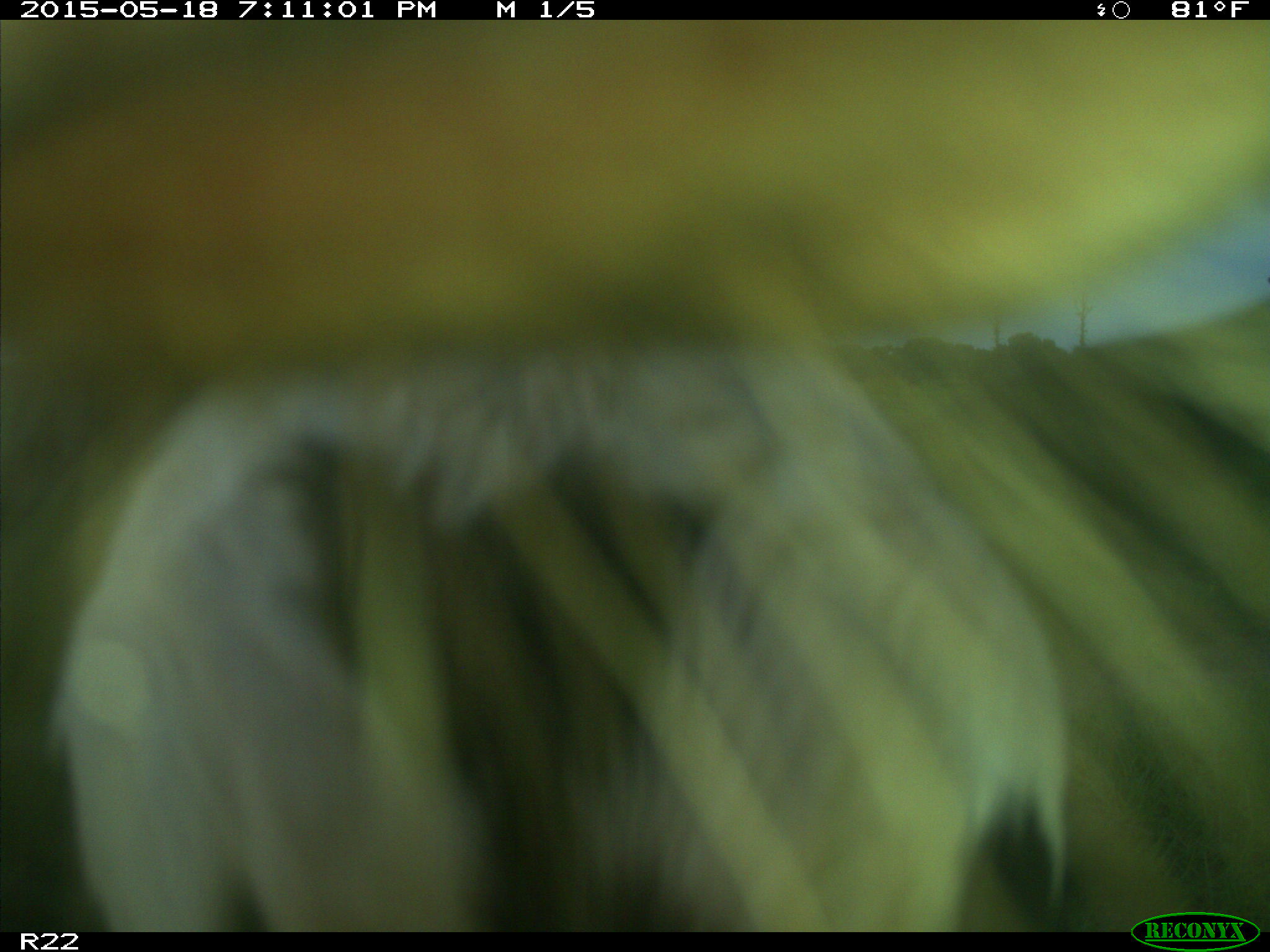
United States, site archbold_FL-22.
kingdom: Animalia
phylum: Chordata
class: Mammalia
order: Artiodactyla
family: Bovidae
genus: Bos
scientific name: Bos taurus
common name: domestic cow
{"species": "Bos taurus (domestic cow)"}